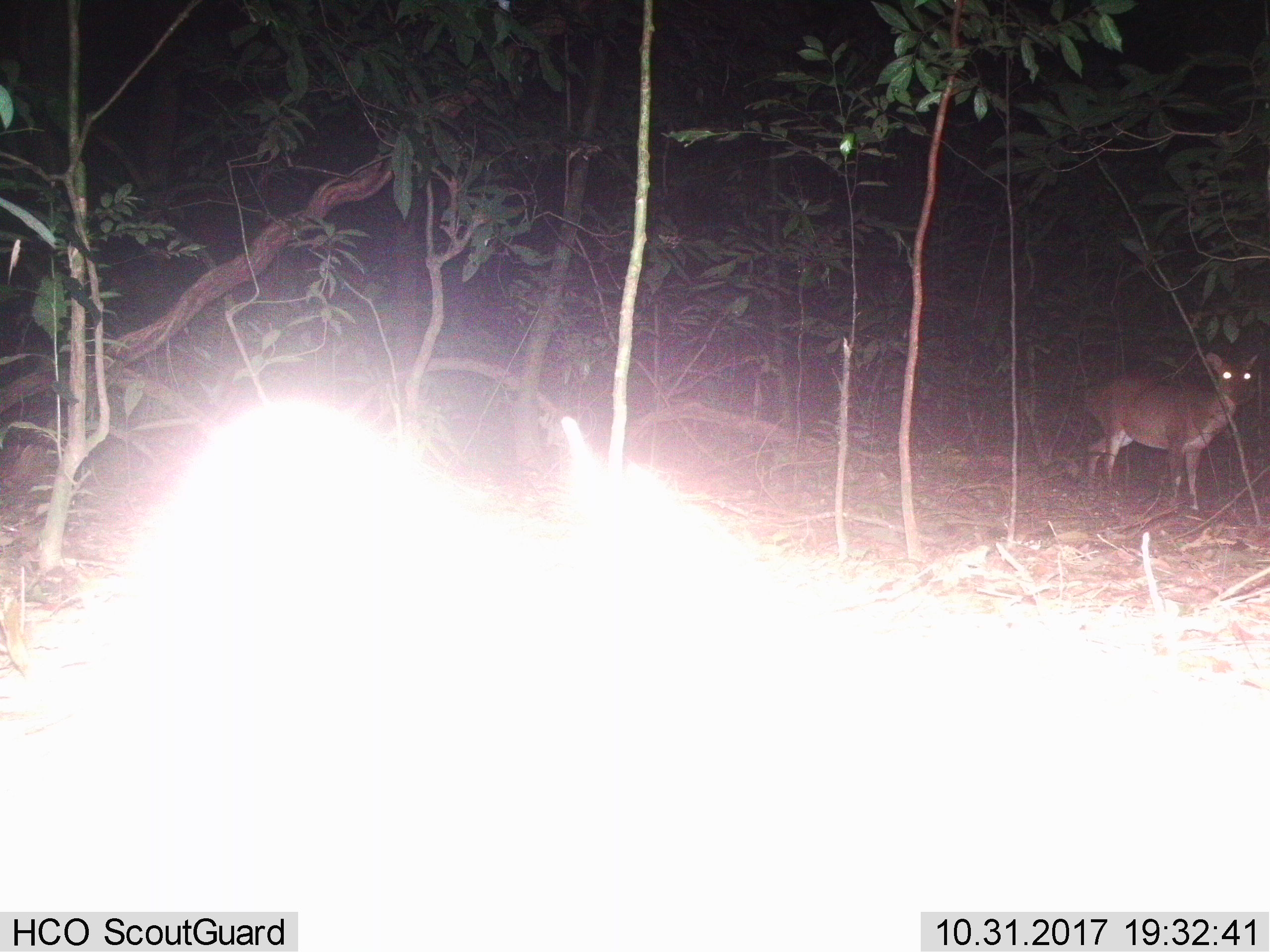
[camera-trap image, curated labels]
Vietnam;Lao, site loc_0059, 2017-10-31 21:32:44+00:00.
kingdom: Animalia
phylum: Chordata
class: Mammalia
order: Artiodactyla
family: Cervidae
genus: Muntiacus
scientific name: Muntiacus vuquangensis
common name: large-antlered muntjac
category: large antlered muntjac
Large antlered muntjac (large-antlered muntjac) (Muntiacus vuquangensis). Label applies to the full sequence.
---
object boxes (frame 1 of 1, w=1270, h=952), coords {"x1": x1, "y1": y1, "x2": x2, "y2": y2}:
large antlered muntjac: {"x1": 1069, "y1": 350, "x2": 1261, "y2": 510}